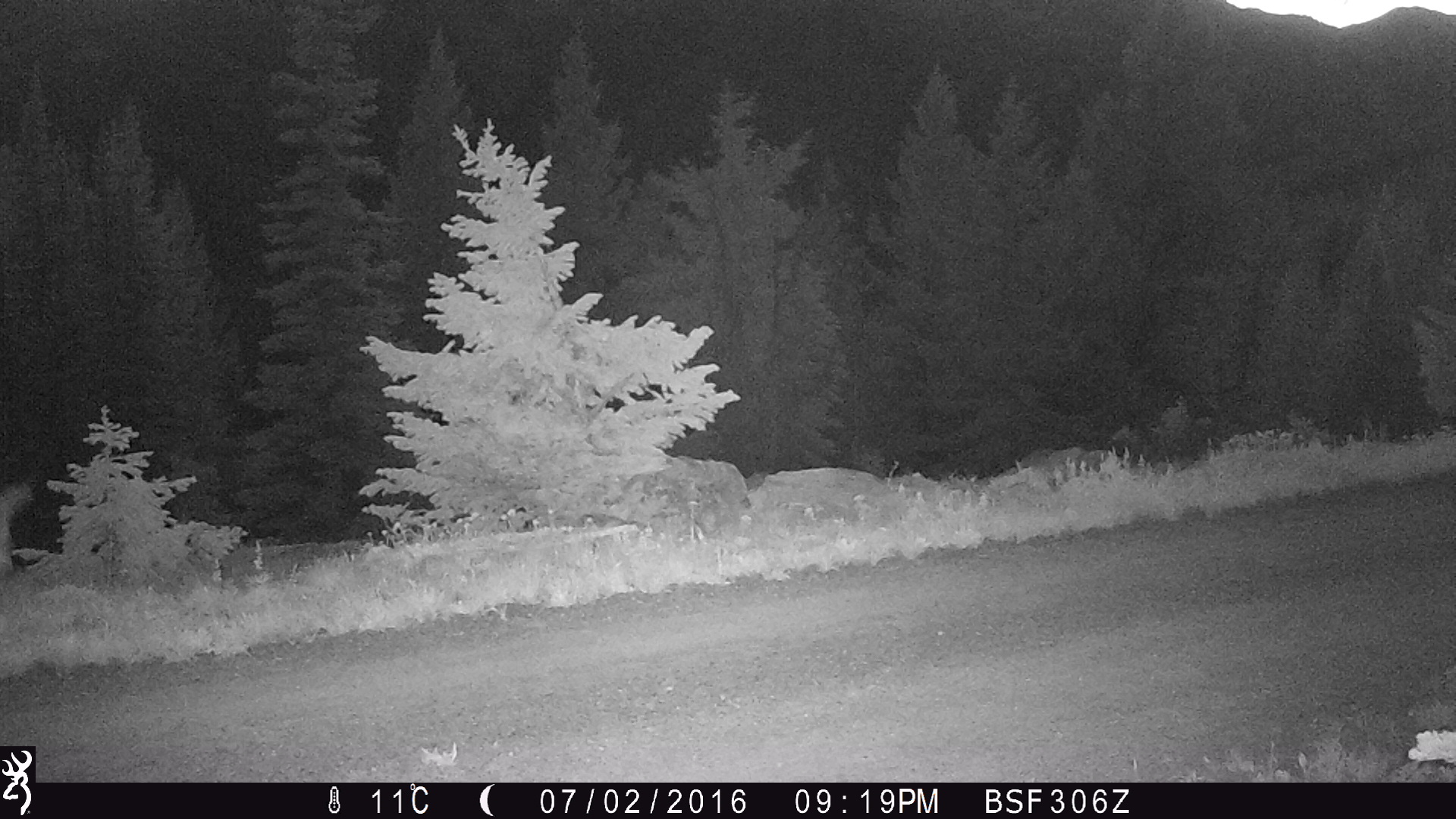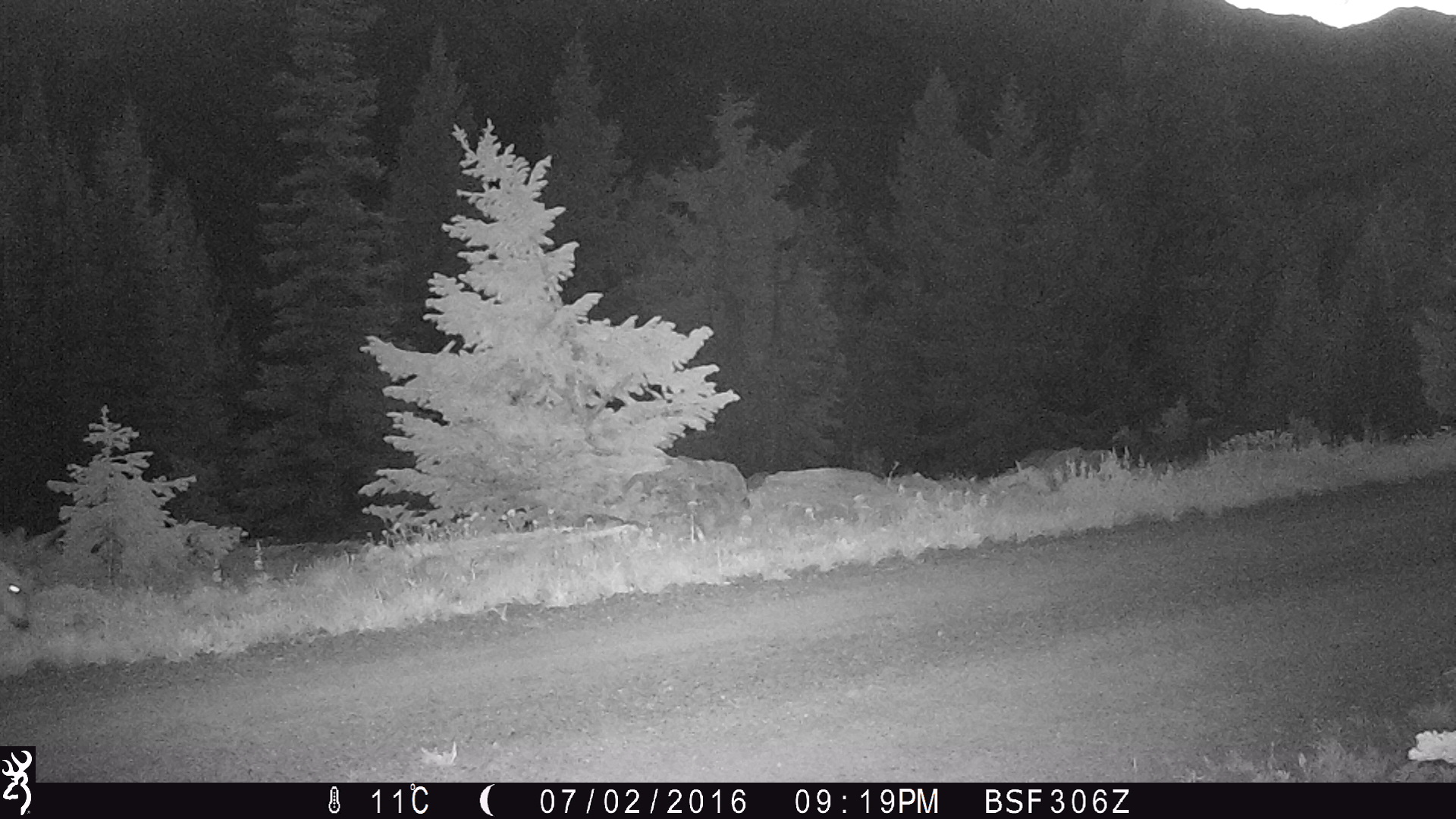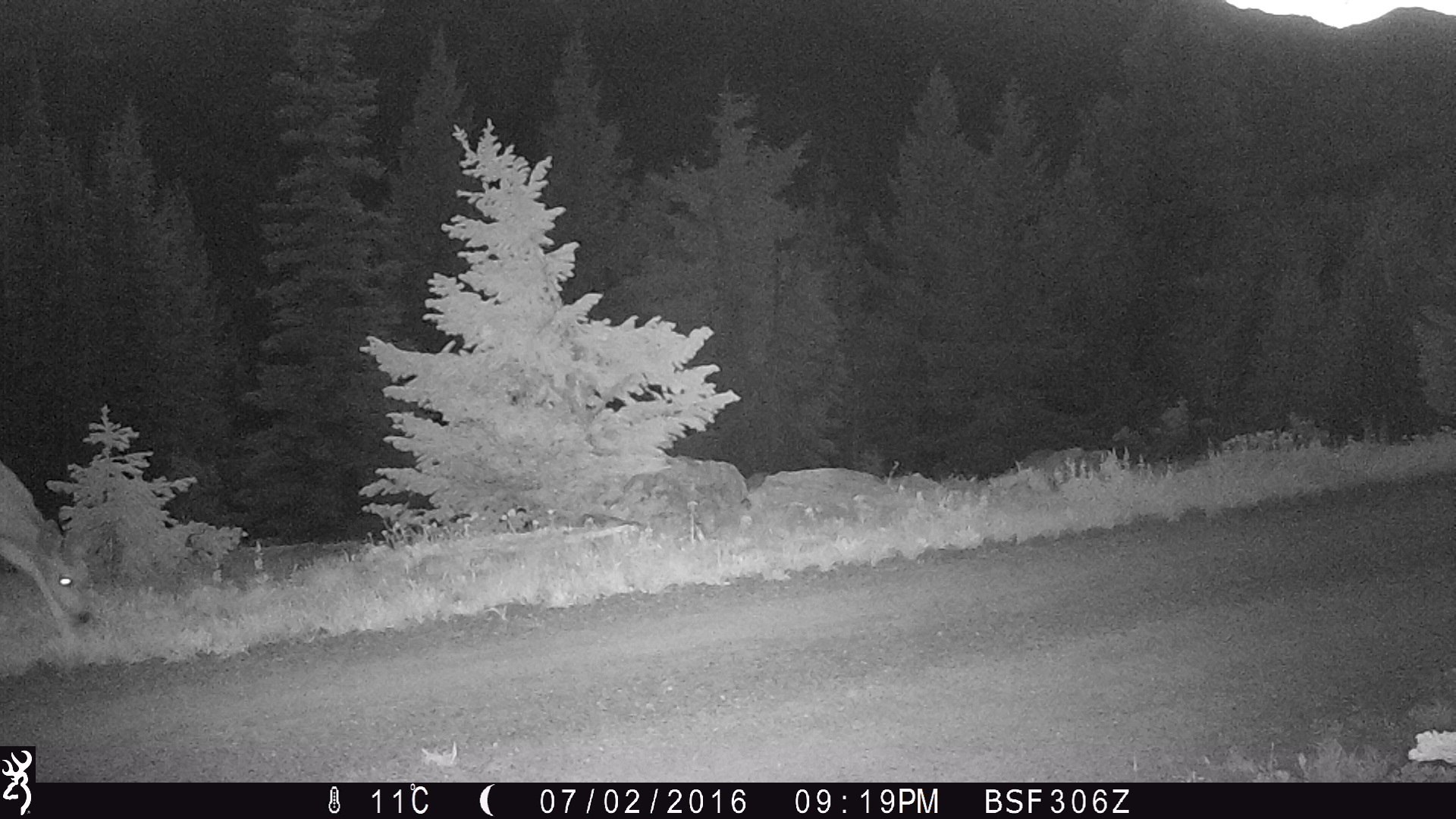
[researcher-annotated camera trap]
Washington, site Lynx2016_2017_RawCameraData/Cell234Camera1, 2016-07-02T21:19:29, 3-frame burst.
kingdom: Animalia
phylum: Chordata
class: Mammalia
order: Artiodactyla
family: Cervidae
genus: Odocoileus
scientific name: Odocoileus hemionus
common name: mule deer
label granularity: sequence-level